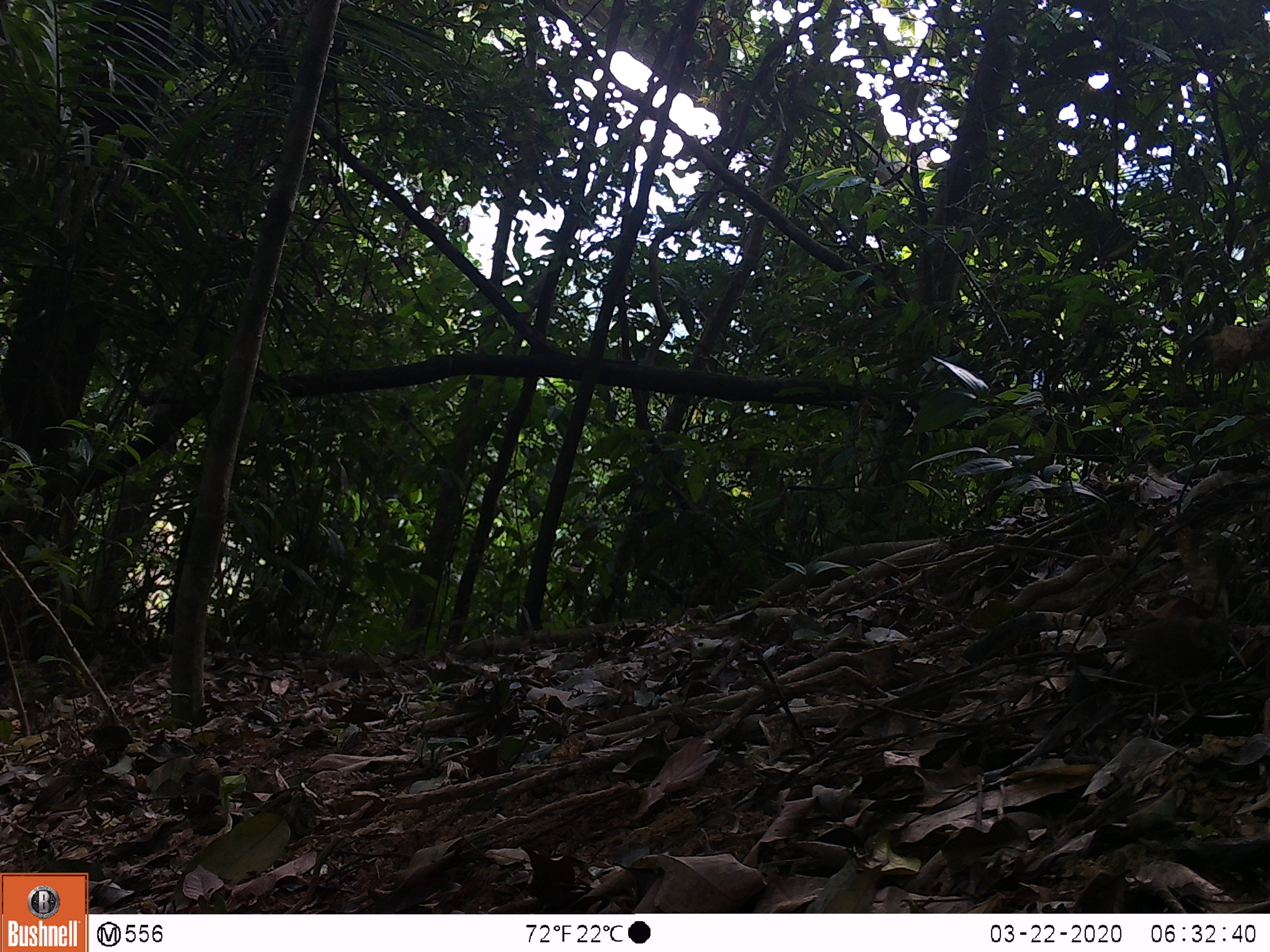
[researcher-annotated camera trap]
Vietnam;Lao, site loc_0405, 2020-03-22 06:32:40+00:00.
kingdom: Animalia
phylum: Chordata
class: Aves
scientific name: Aves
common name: bird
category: unidentified bird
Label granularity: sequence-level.